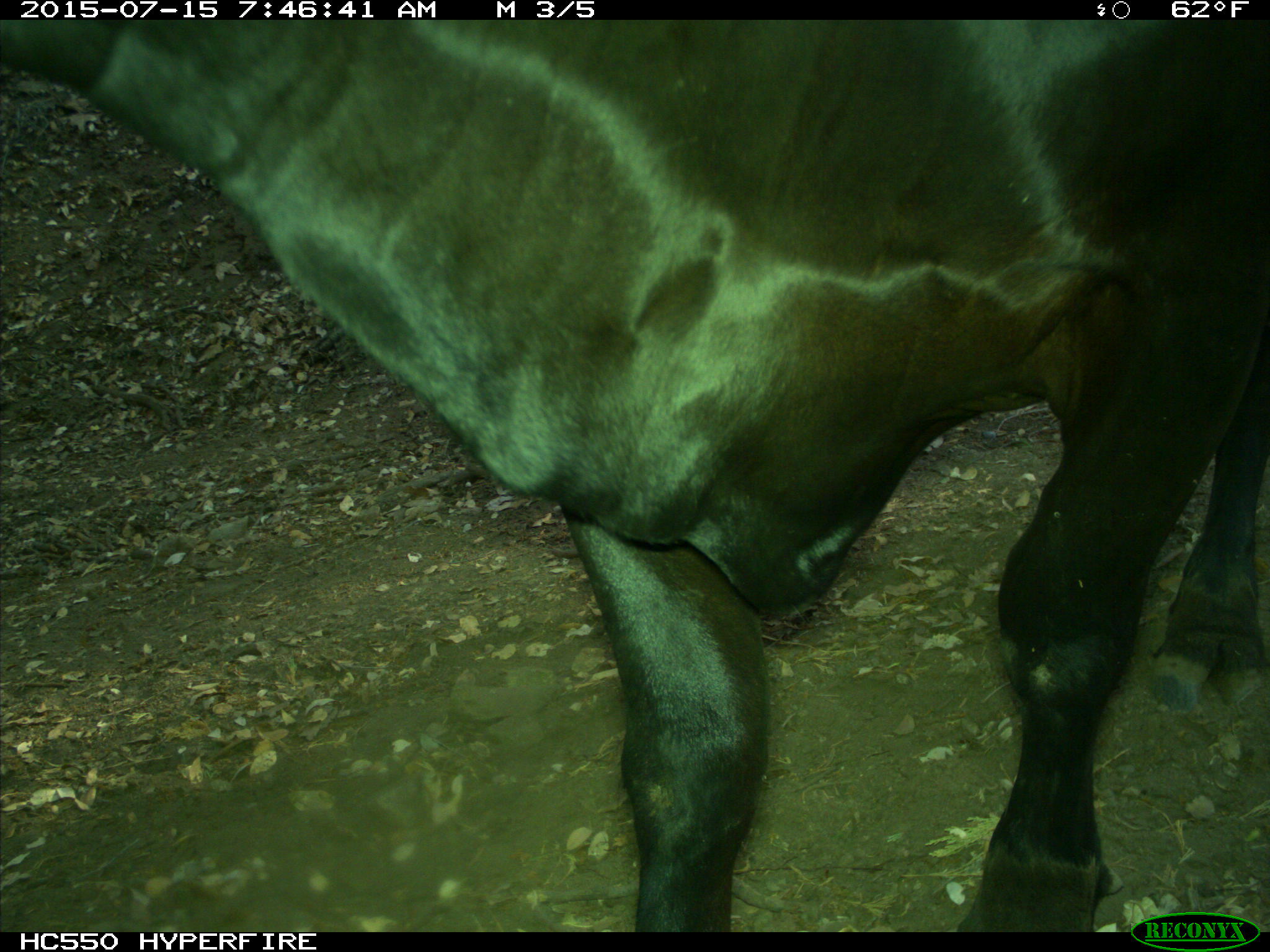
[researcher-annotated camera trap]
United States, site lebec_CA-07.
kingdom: Animalia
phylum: Chordata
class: Mammalia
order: Artiodactyla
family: Bovidae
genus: Bos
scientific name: Bos taurus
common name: domestic cow